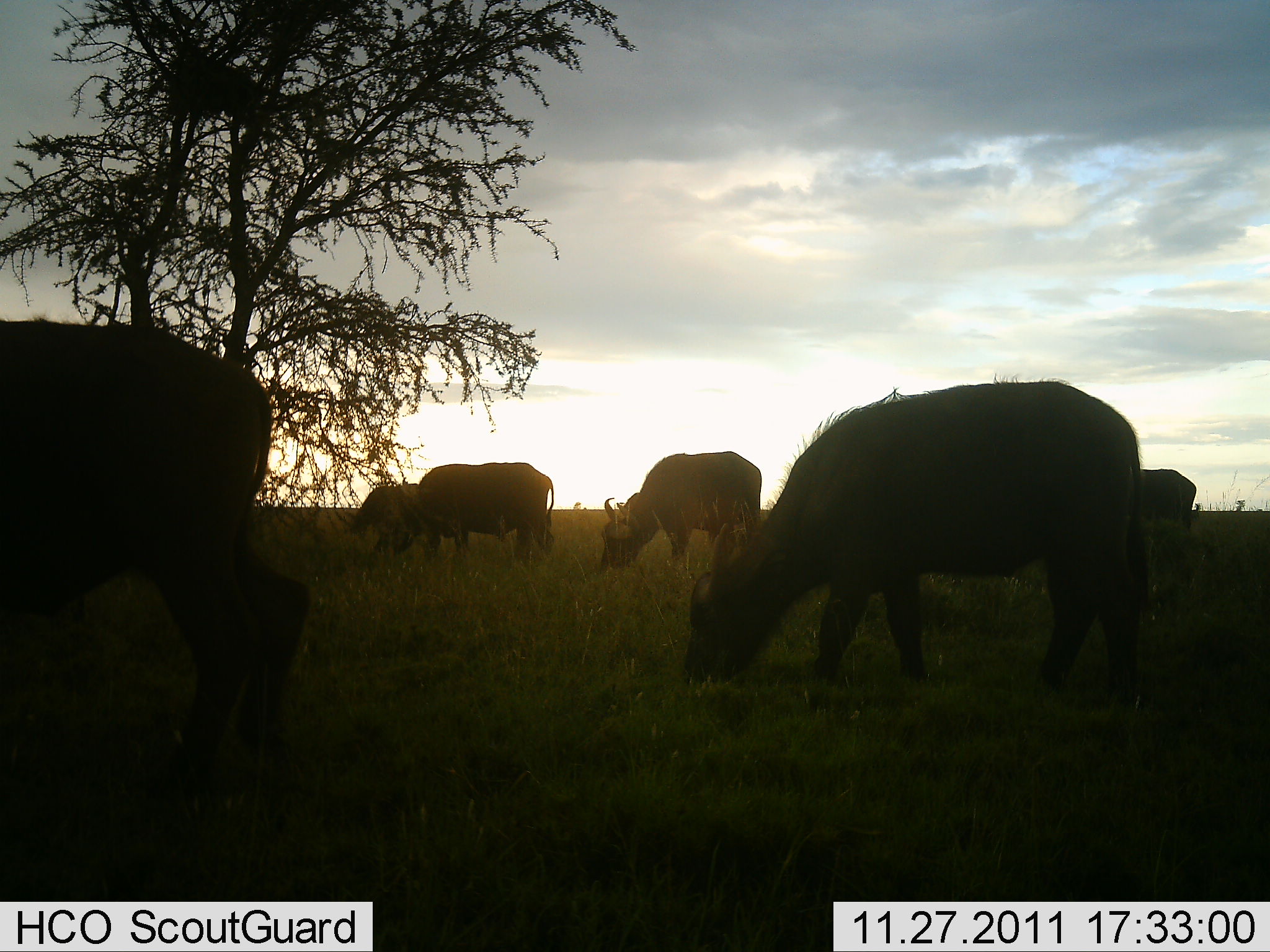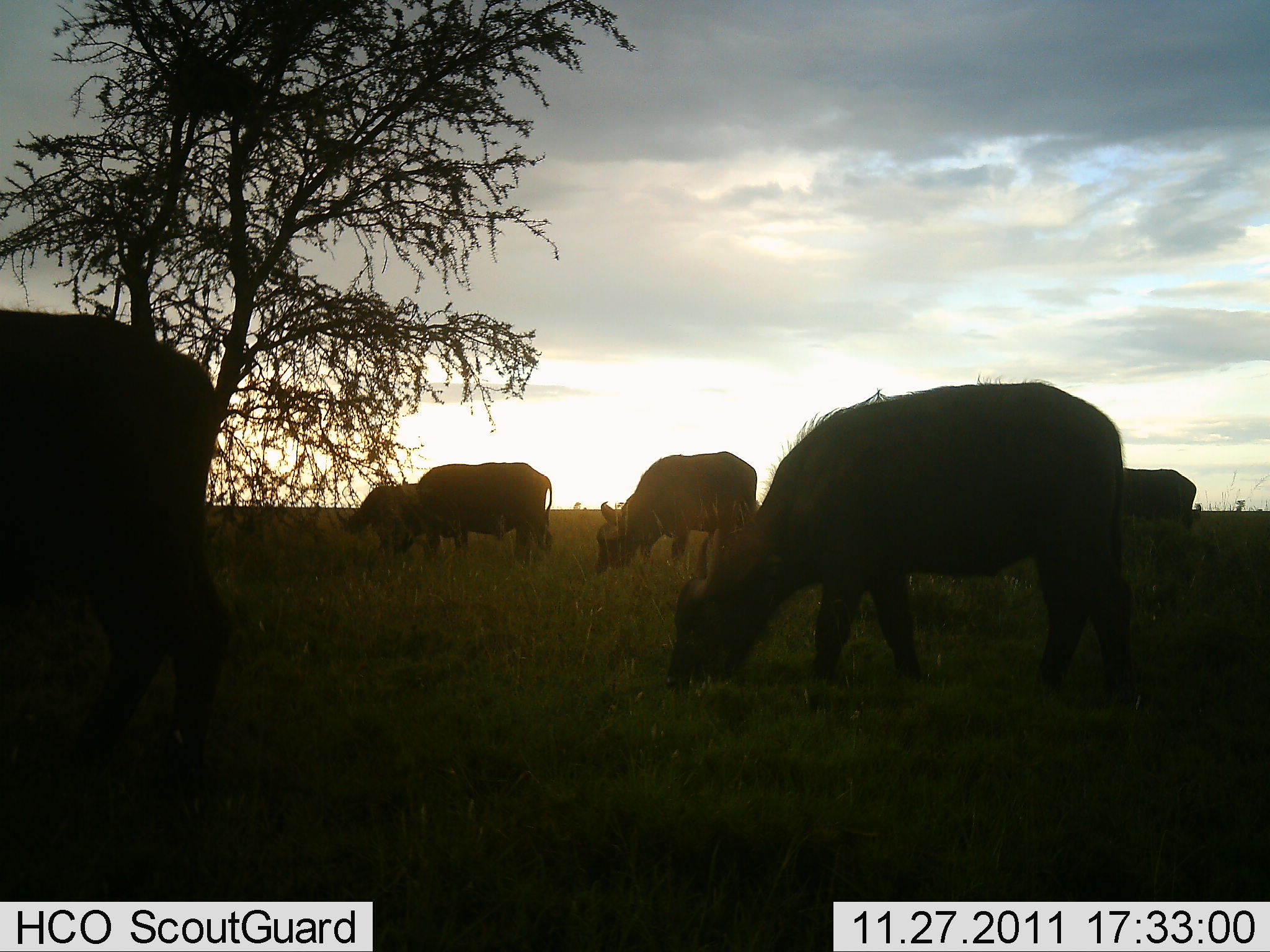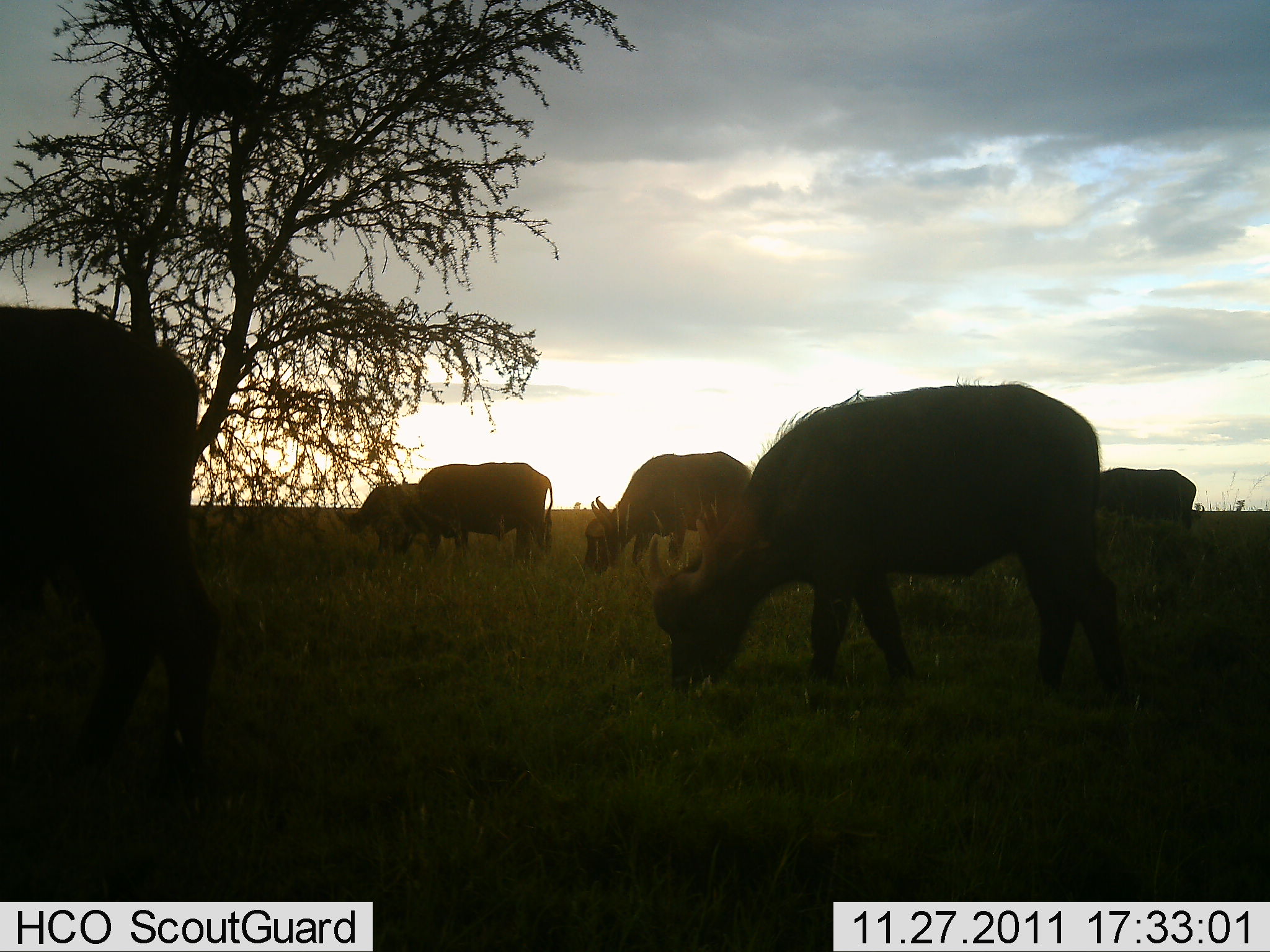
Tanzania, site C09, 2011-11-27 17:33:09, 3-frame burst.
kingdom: Animalia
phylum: Chordata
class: Mammalia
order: Artiodactyla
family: Bovidae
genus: Syncerus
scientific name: Syncerus caffer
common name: cape buffalo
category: buffalo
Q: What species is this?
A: Buffalo (cape buffalo) (Syncerus caffer).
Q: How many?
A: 6.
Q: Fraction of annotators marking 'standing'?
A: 10%.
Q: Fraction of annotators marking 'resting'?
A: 0%.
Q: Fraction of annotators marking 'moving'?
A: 30%.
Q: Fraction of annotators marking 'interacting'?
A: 0%.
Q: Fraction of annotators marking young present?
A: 0%.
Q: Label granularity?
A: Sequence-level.